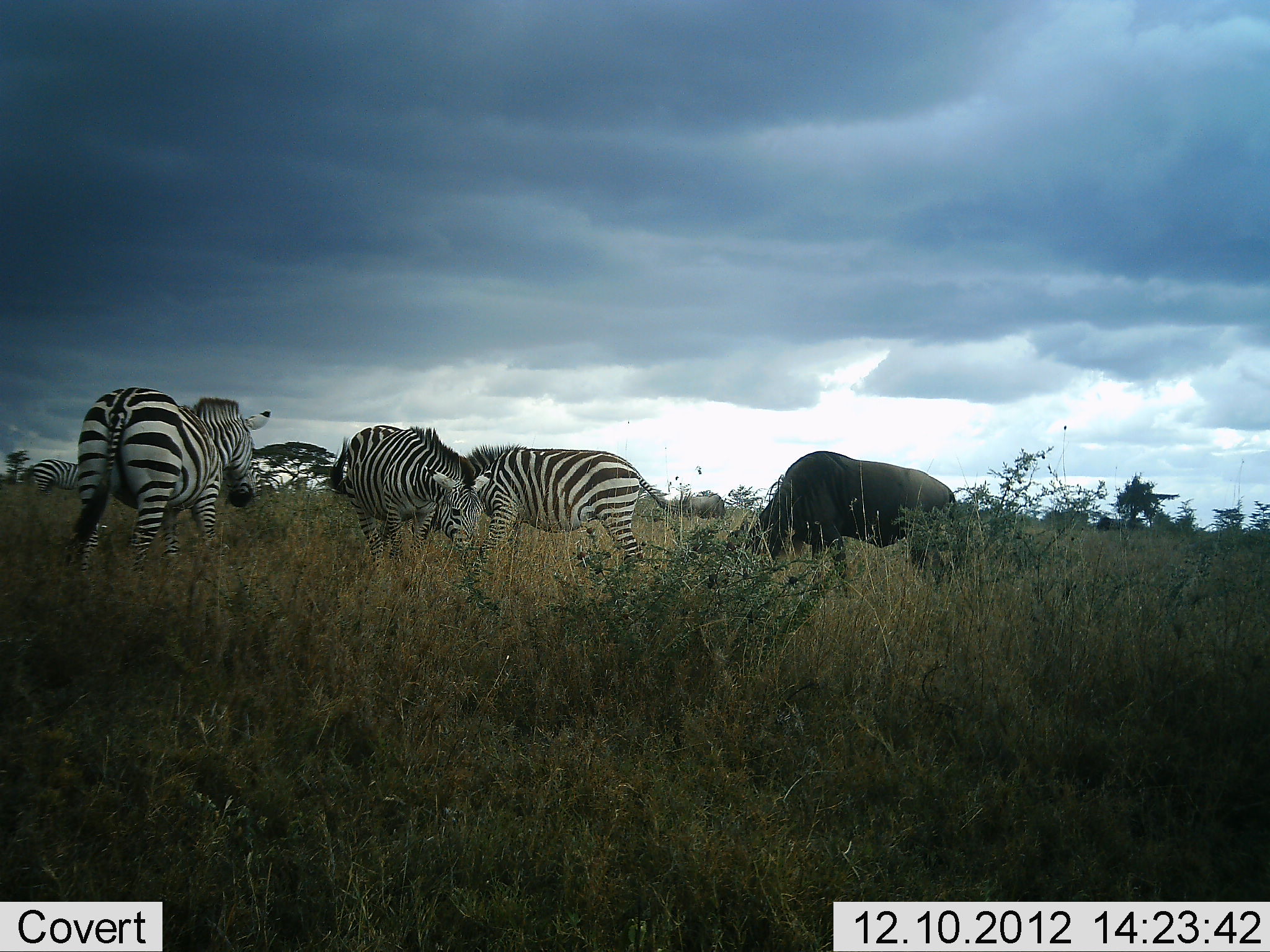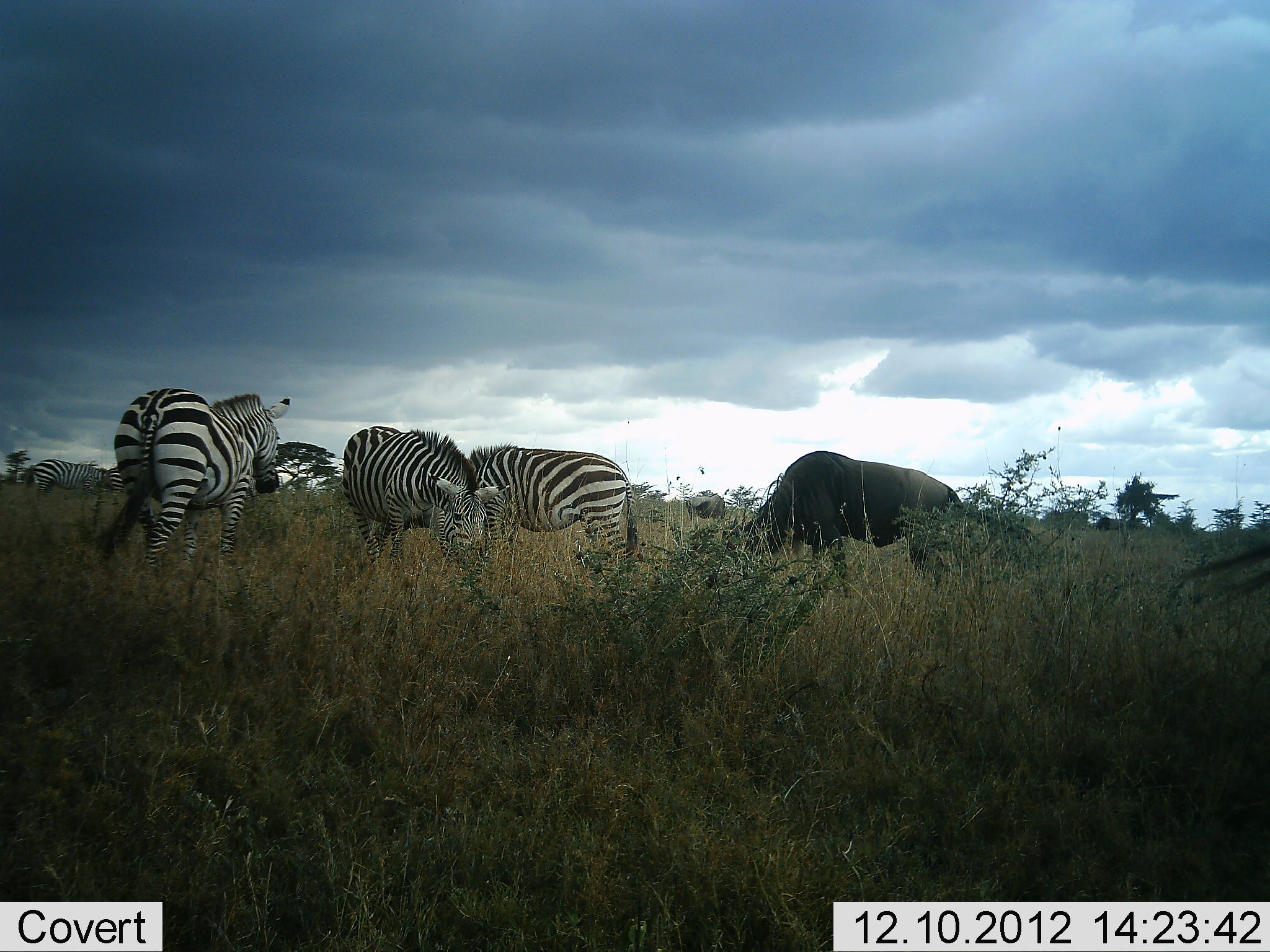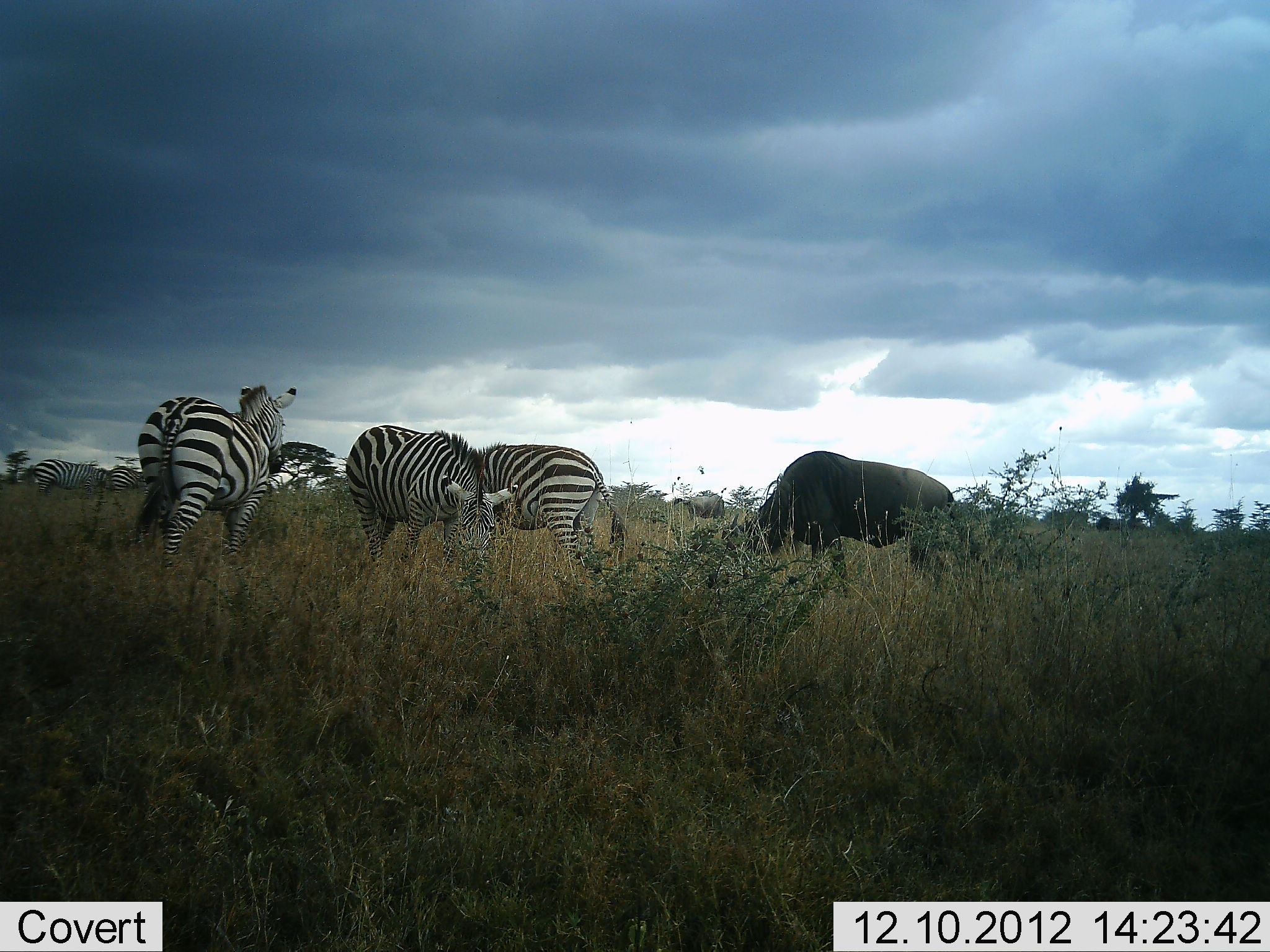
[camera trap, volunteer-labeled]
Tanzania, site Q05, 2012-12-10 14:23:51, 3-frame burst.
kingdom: Animalia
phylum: Chordata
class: Mammalia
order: Artiodactyla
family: Bovidae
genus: Connochaetes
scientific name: Connochaetes taurinus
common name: blue wildebeest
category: wildebeest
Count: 2.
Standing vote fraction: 10%.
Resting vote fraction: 0%.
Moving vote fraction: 30%.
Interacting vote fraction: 0%.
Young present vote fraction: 0%.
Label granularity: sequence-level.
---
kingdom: Animalia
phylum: Chordata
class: Mammalia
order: Perissodactyla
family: Equidae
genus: Equus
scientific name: Equus quagga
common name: plains zebra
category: zebra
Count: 3.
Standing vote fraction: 18%.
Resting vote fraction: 0%.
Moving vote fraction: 18%.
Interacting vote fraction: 0%.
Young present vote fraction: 0%.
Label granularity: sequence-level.